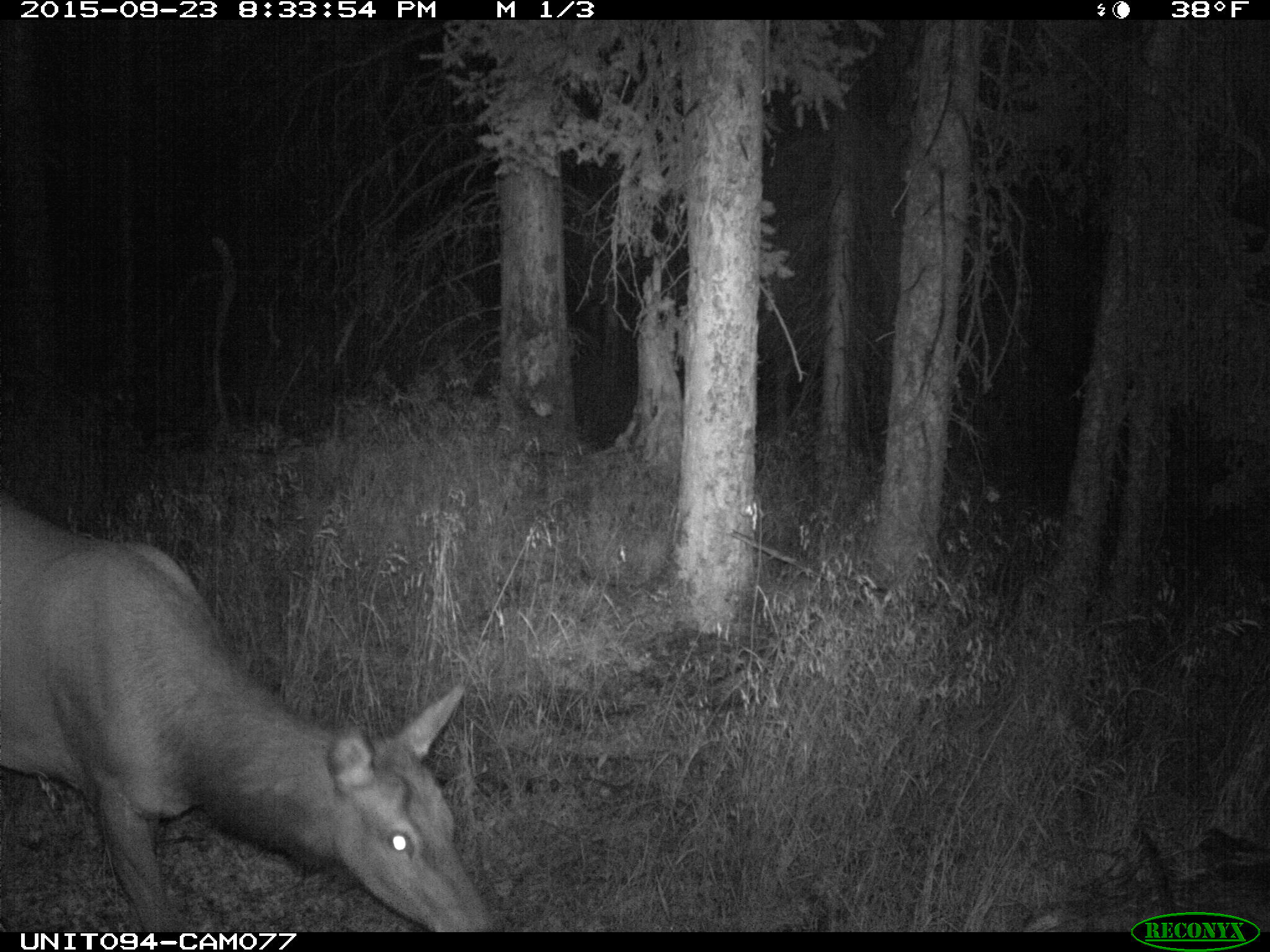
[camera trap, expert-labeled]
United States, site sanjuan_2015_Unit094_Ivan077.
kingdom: Animalia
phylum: Chordata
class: Mammalia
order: Artiodactyla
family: Cervidae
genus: Cervus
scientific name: Cervus elaphus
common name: red deer